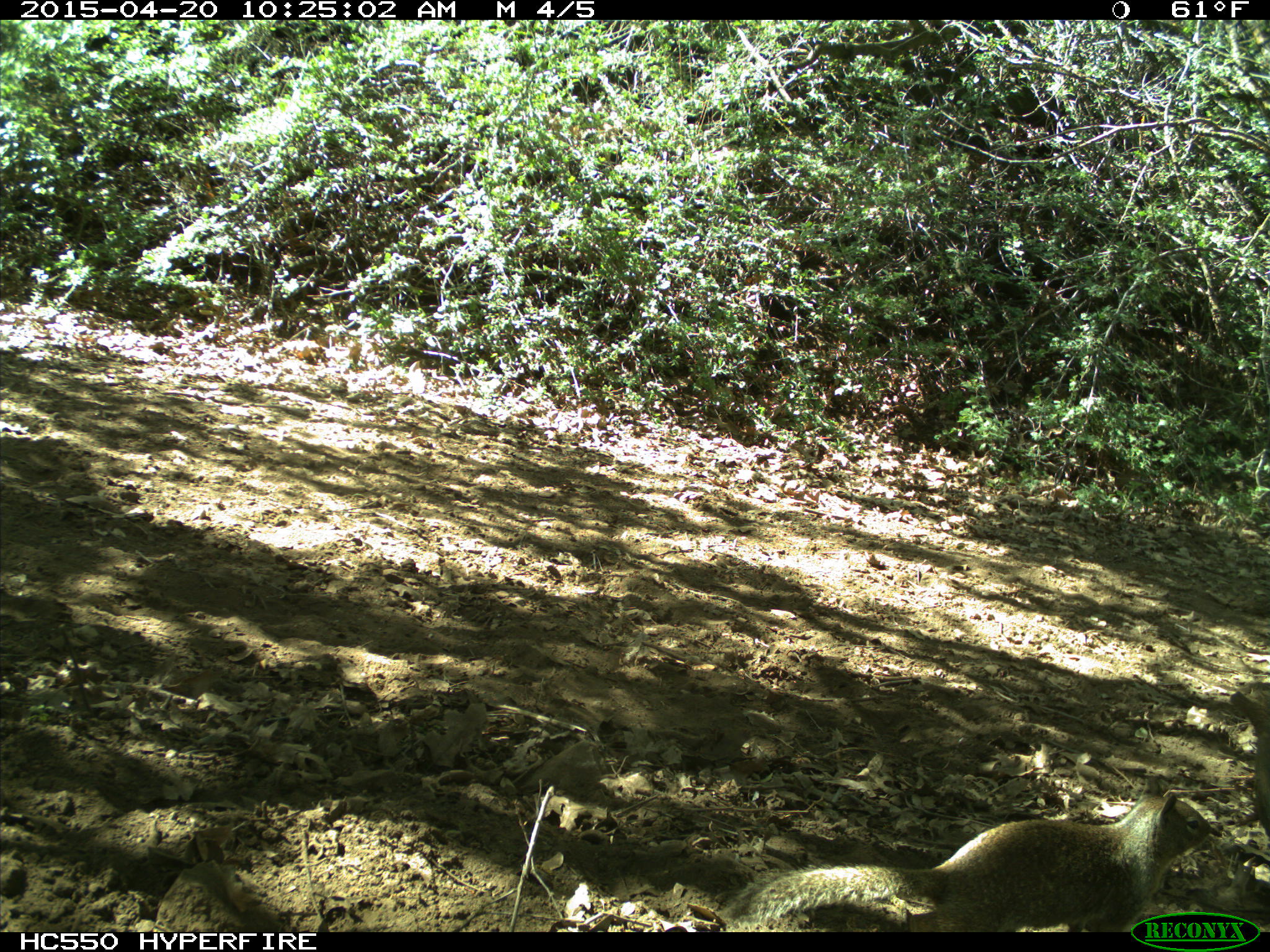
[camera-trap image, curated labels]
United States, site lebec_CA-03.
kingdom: Animalia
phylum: Chordata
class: Mammalia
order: Rodentia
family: Sciuridae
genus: Otospermophilus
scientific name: Otospermophilus beecheyi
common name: california ground squirrel